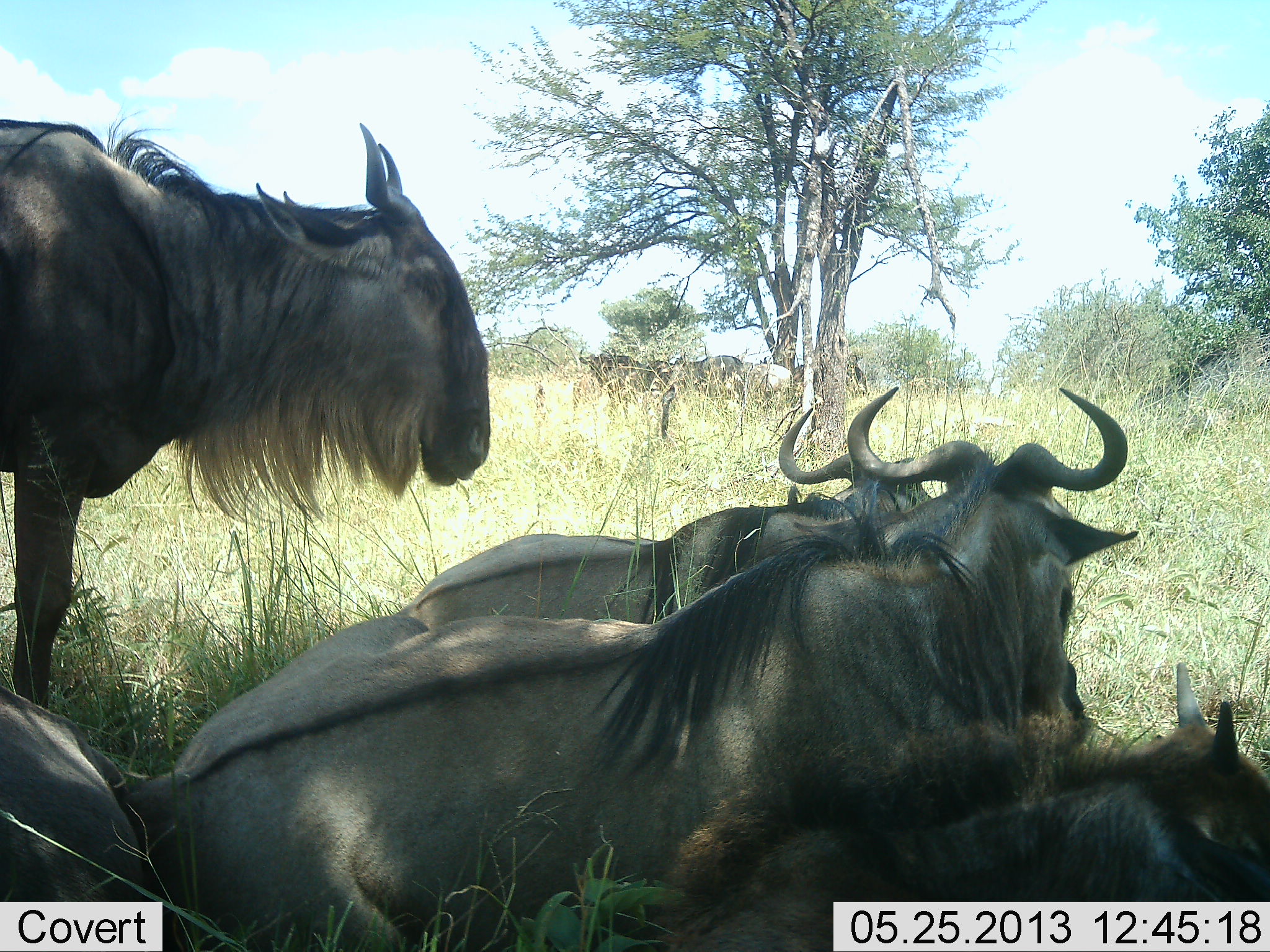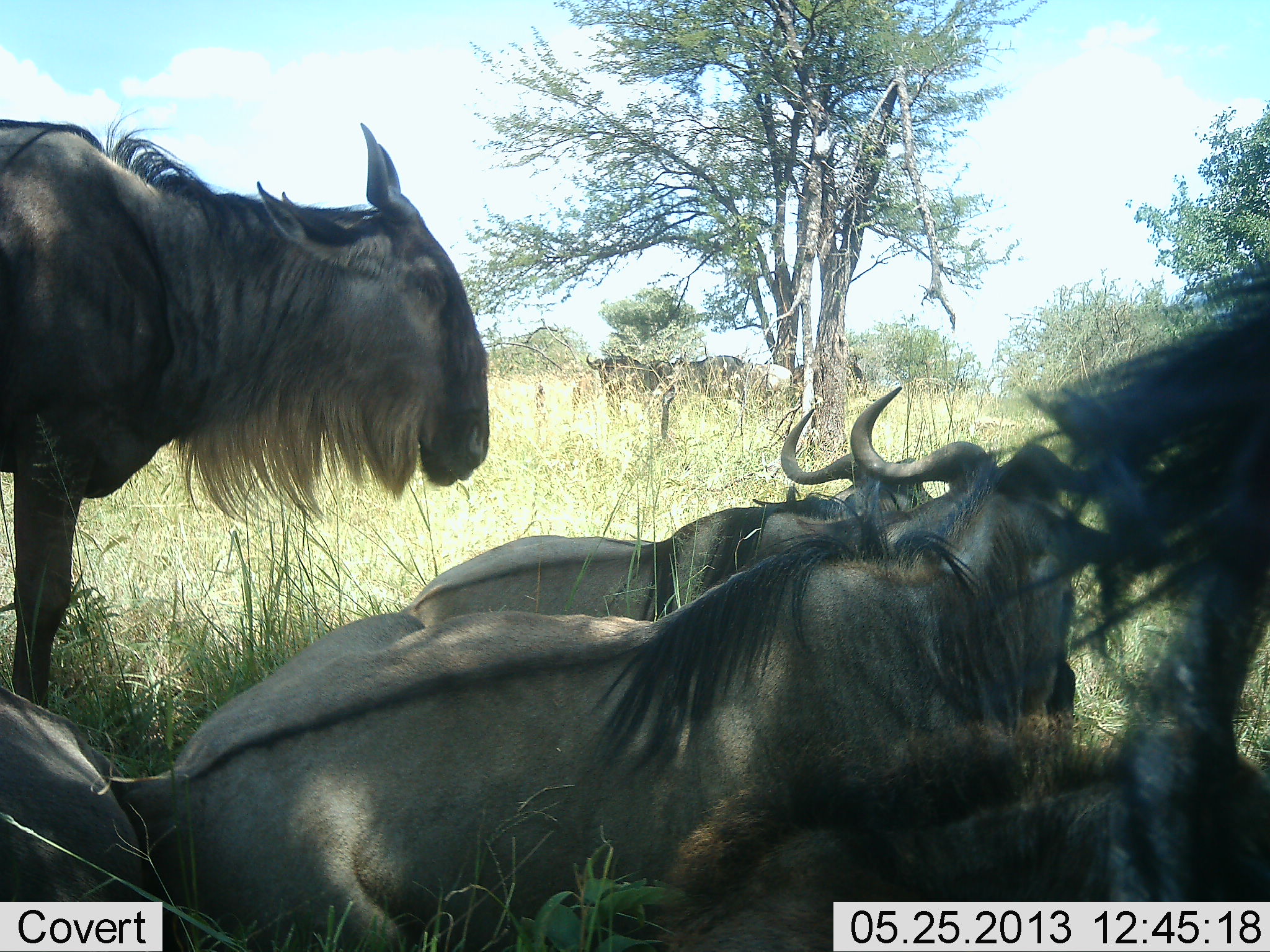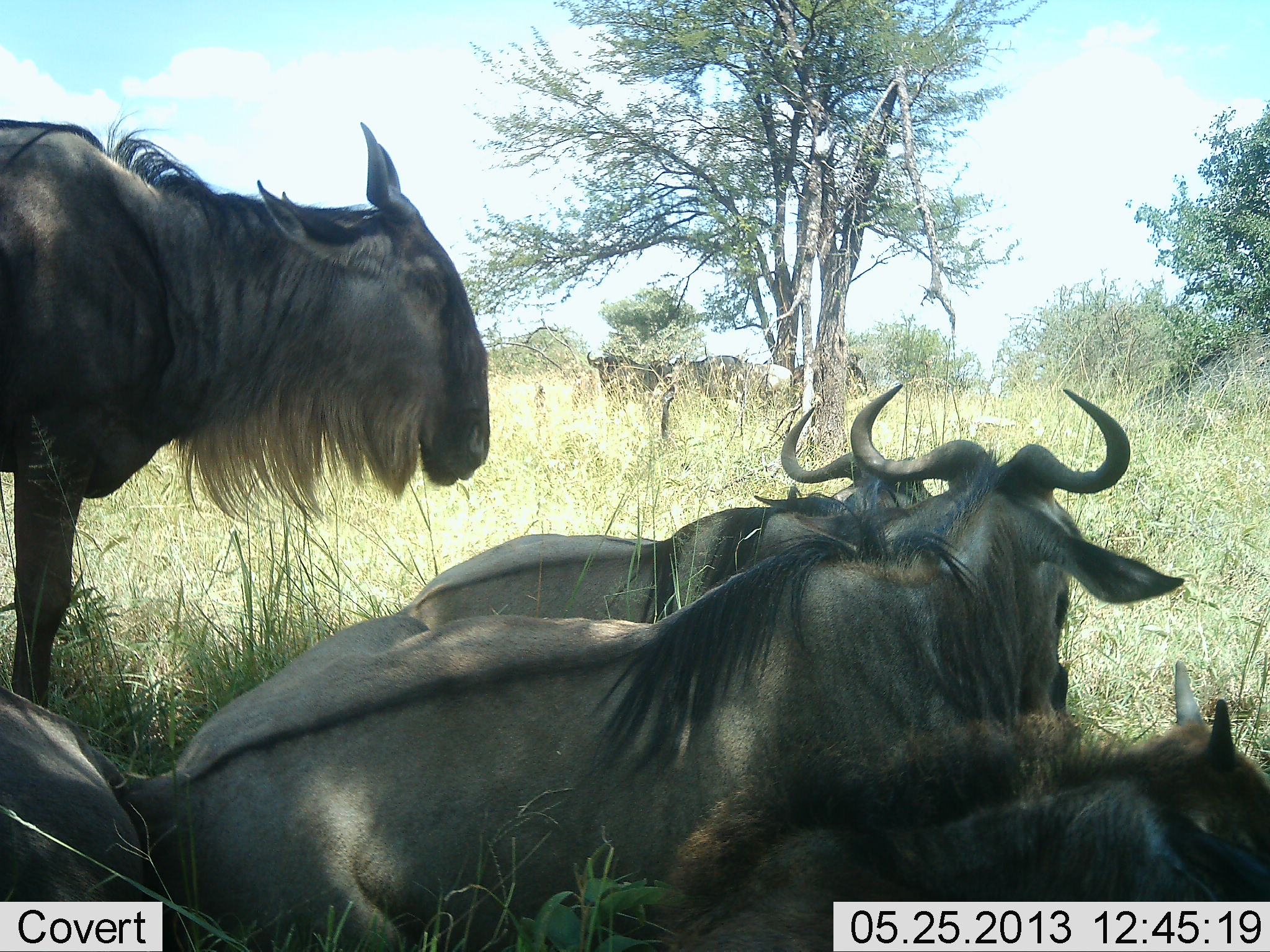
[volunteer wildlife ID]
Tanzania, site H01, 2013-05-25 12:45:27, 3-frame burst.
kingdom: Animalia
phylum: Chordata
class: Mammalia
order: Artiodactyla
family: Bovidae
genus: Connochaetes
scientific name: Connochaetes taurinus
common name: blue wildebeest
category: wildebeest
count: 6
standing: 79%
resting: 100%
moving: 21%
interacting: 0%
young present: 36%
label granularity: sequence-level